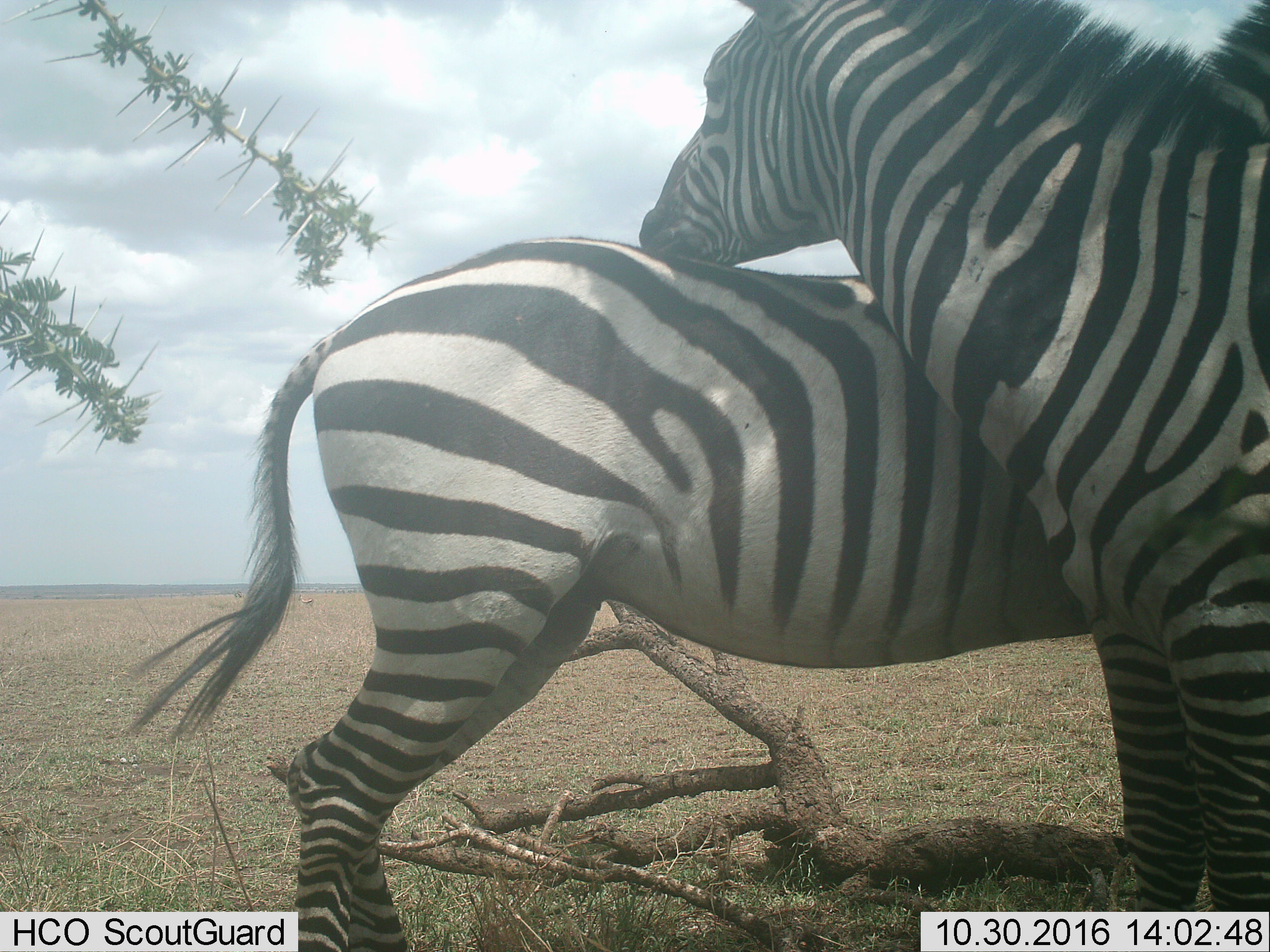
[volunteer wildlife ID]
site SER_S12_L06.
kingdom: Animalia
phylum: Chordata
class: Mammalia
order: Perissodactyla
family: Equidae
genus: Equus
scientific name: Equus quagga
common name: plains zebra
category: zebraplains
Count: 2.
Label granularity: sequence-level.